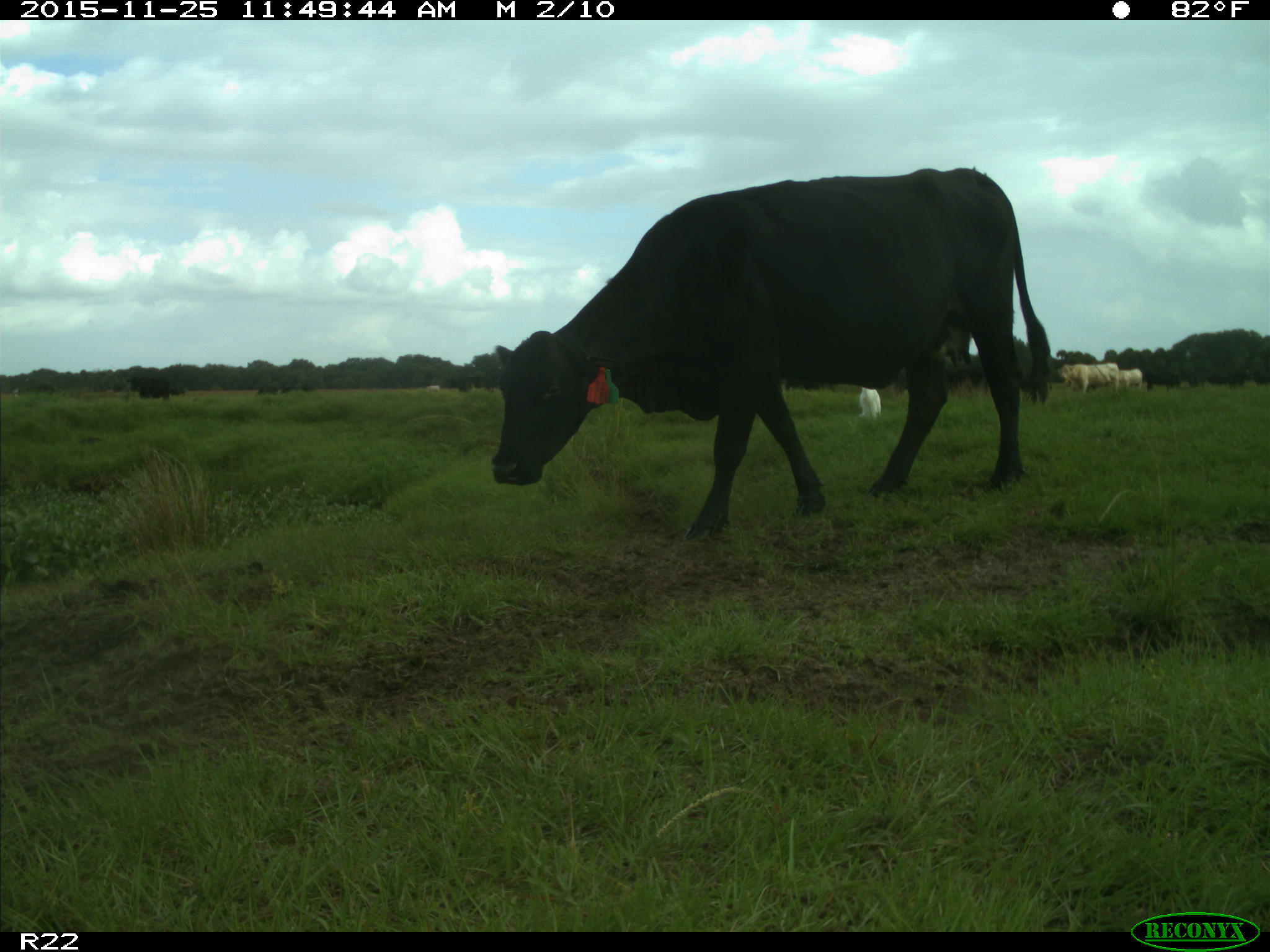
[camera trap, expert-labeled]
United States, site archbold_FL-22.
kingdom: Animalia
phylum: Chordata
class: Mammalia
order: Artiodactyla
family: Bovidae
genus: Bos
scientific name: Bos taurus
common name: domestic cow